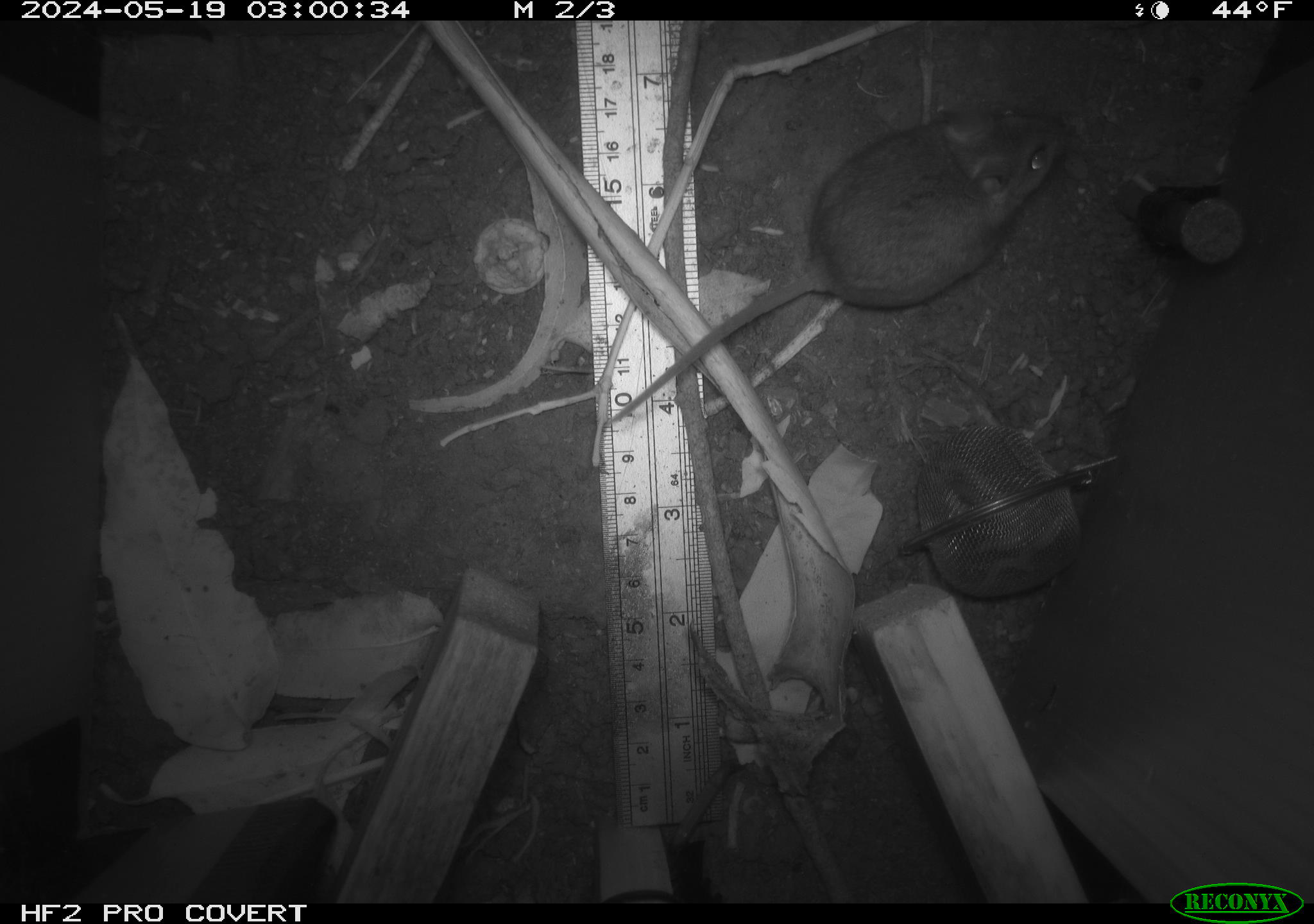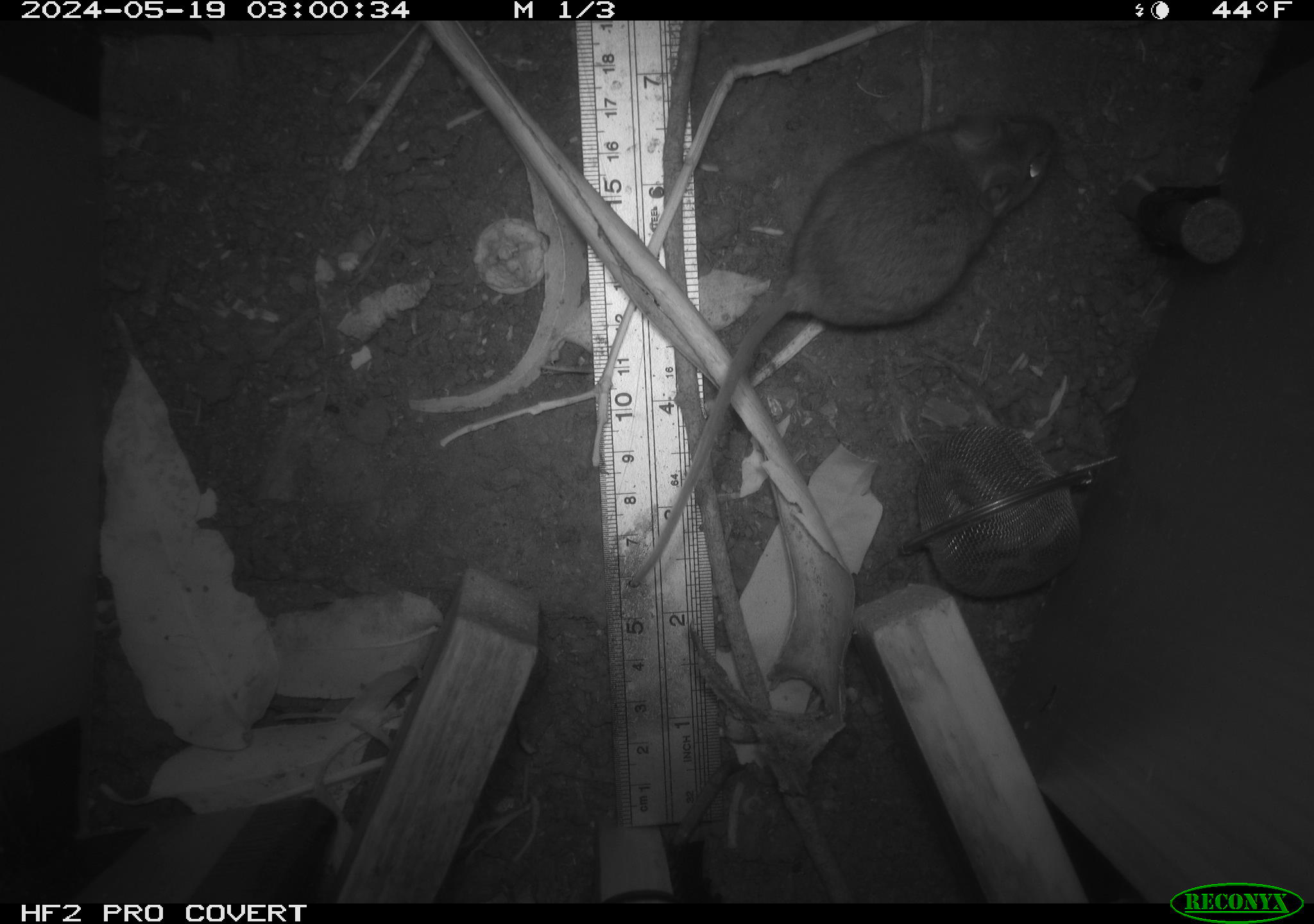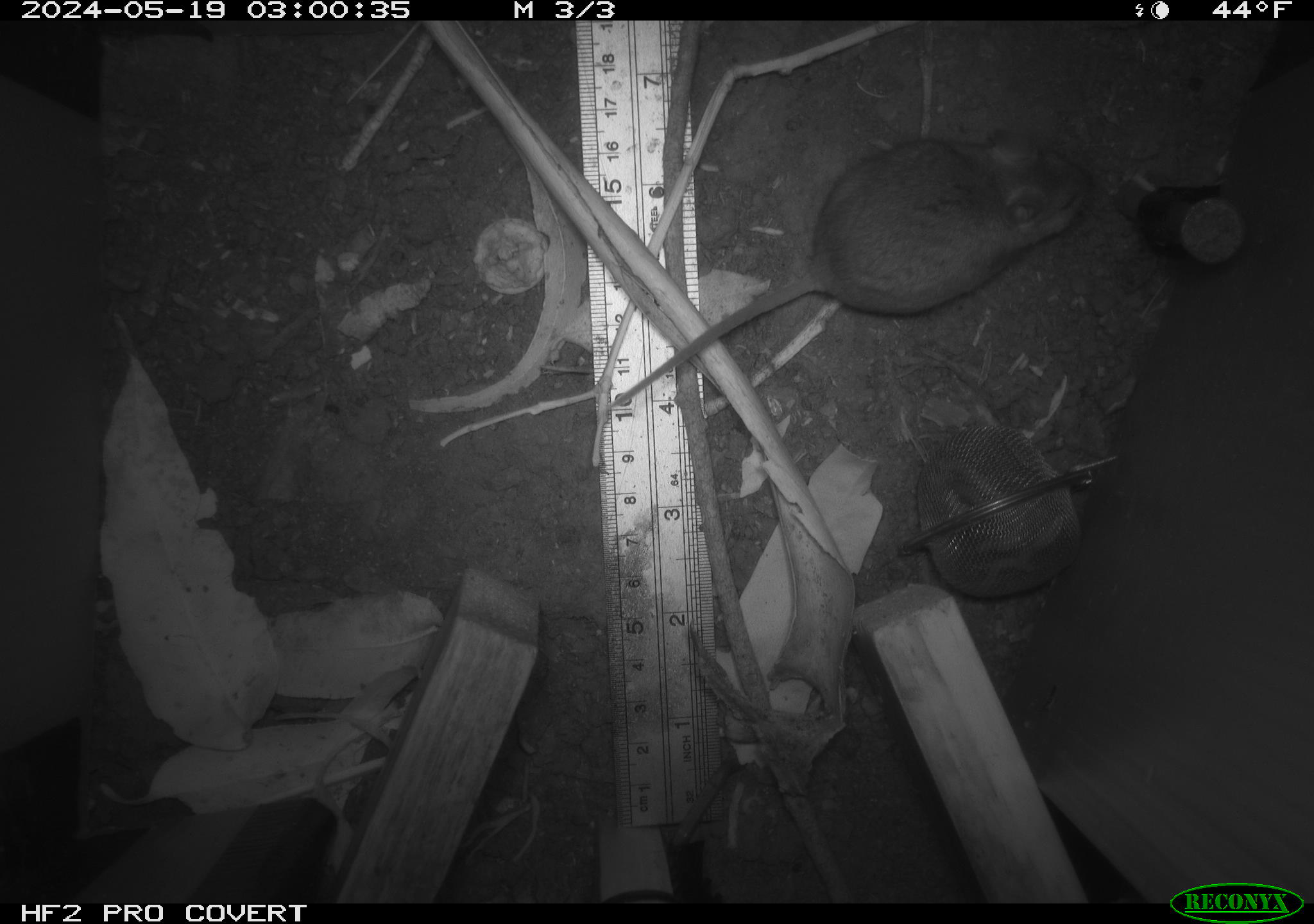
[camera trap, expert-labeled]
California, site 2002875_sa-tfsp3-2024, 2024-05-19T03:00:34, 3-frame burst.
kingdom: Animalia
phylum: Chordata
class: Mammalia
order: Rodentia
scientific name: Rodentia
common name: rodent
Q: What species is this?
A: Rodent (Rodentia).